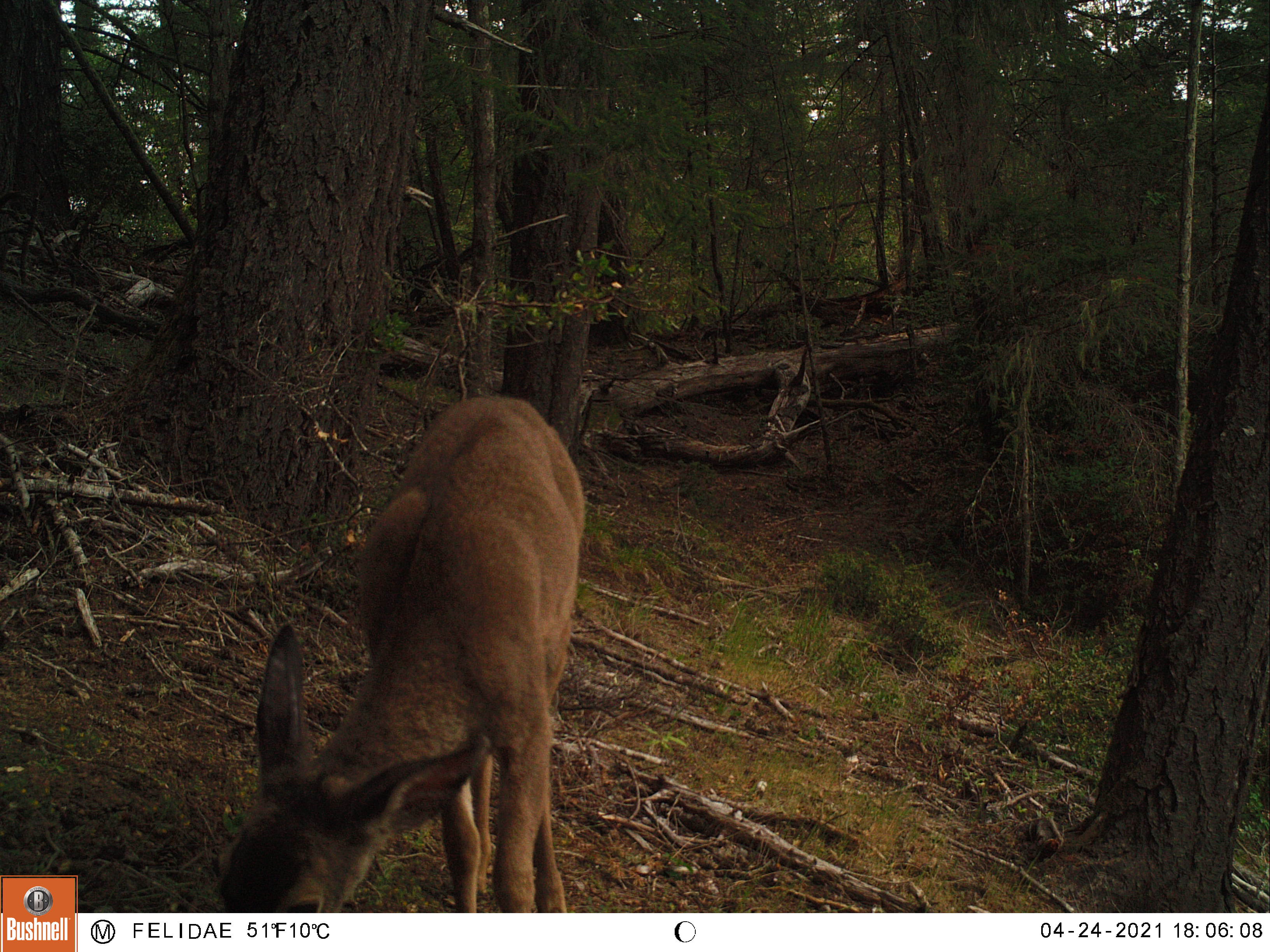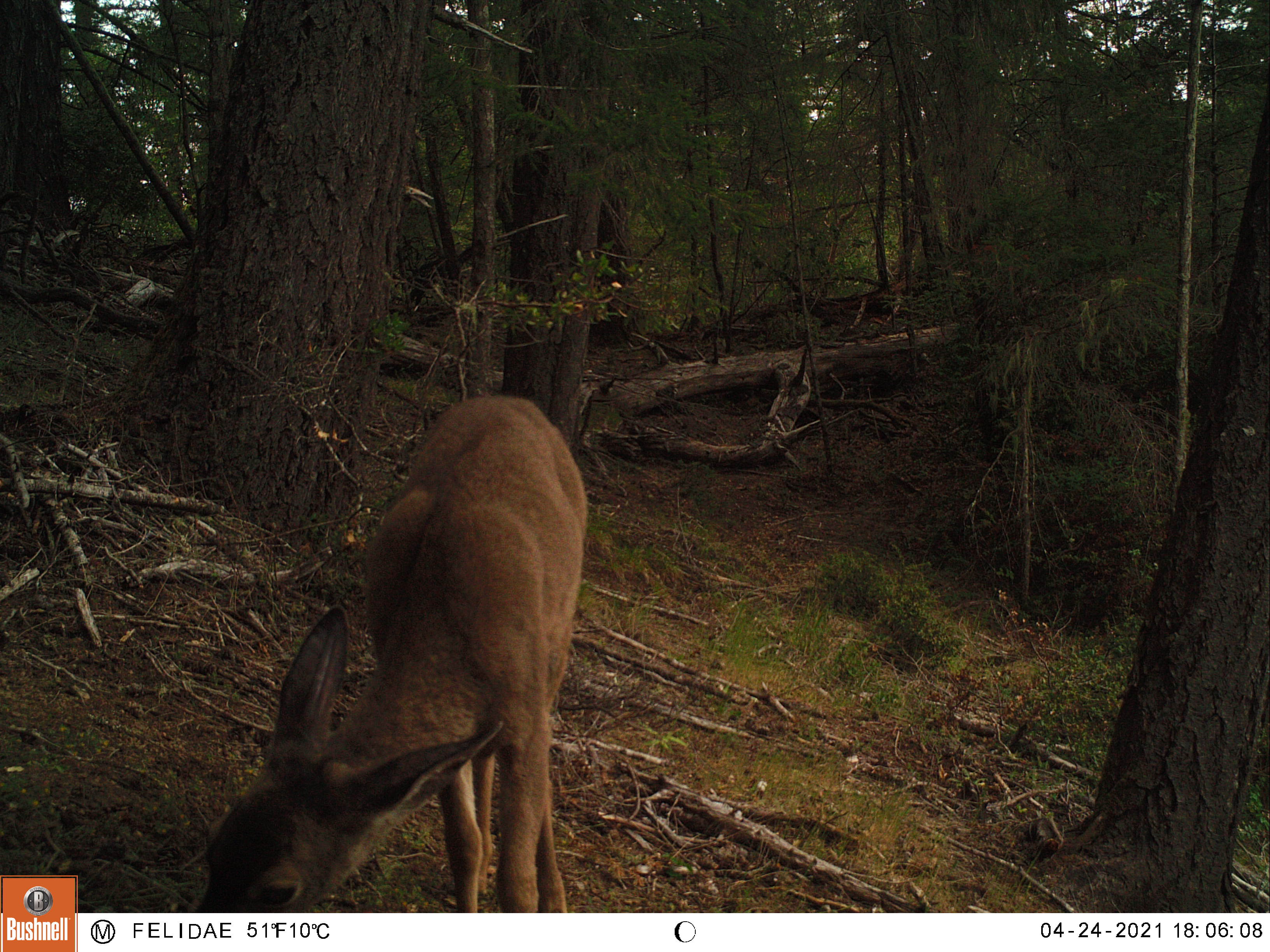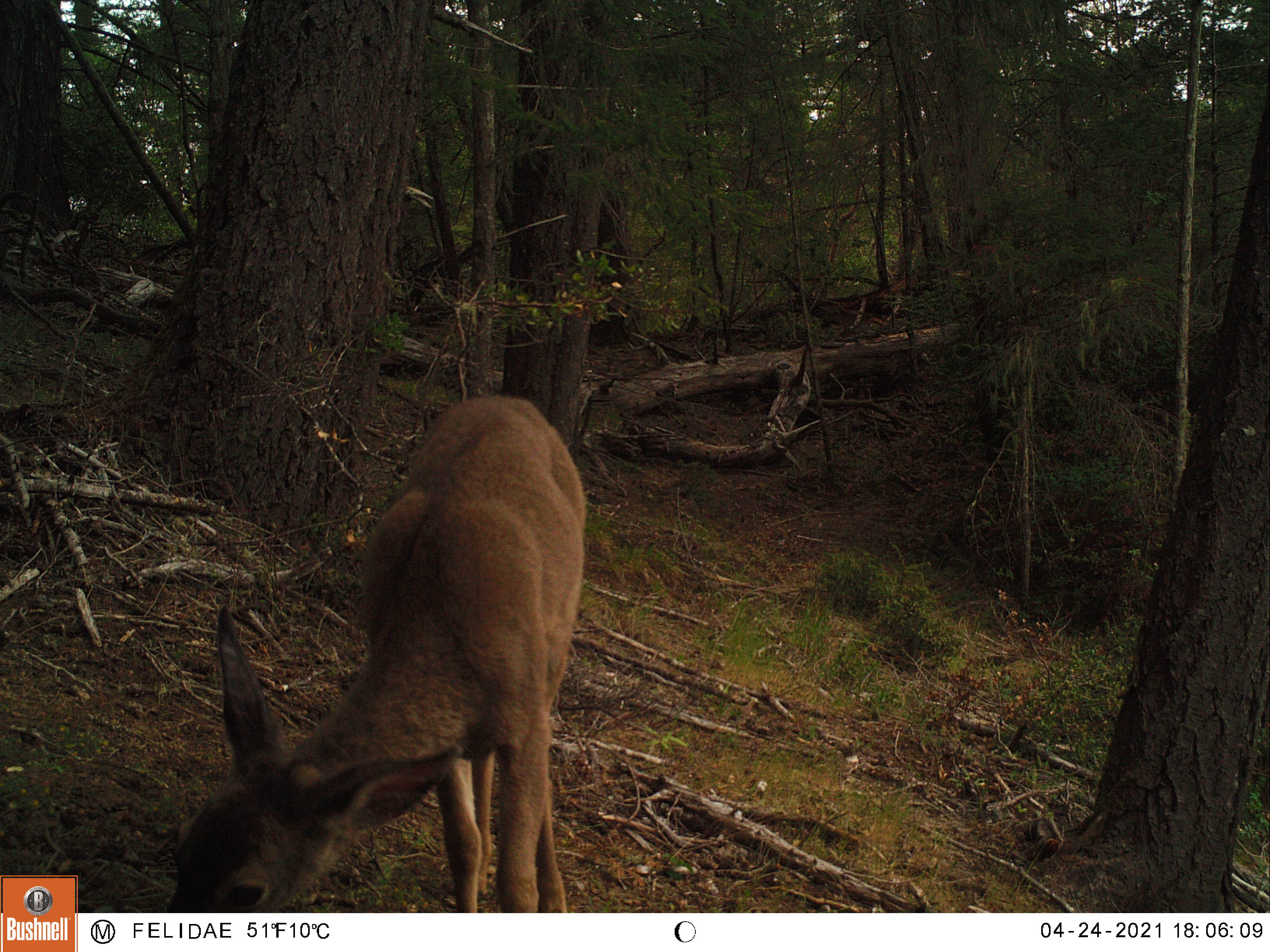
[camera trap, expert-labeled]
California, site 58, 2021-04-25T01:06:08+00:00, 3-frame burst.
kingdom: Animalia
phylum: Chordata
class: Mammalia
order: Artiodactyla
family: Cervidae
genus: Odocoileus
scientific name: Odocoileus hemionus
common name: mule deer